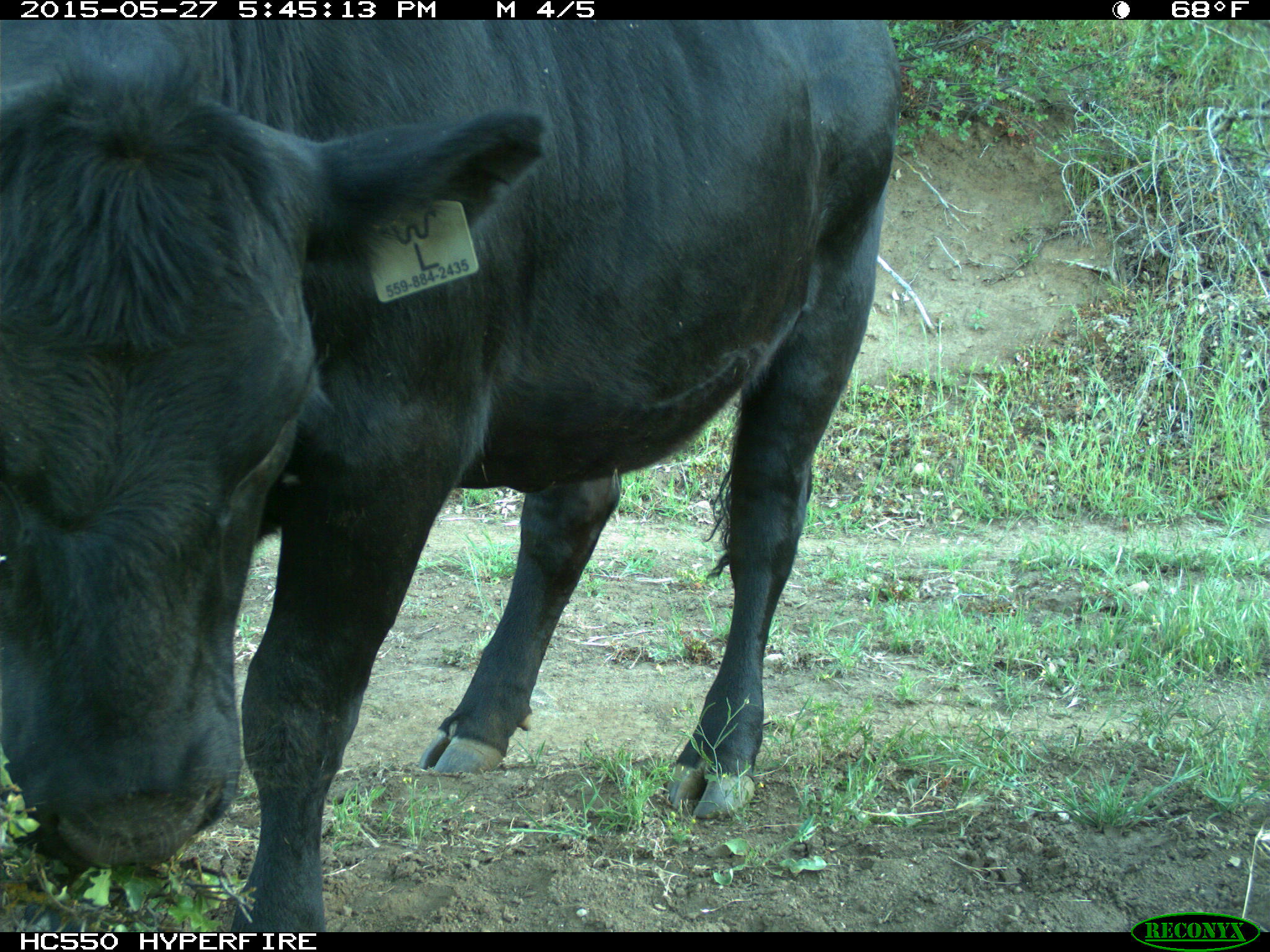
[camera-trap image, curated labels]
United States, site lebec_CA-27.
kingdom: Animalia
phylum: Chordata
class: Mammalia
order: Artiodactyla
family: Bovidae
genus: Bos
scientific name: Bos taurus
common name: domestic cow